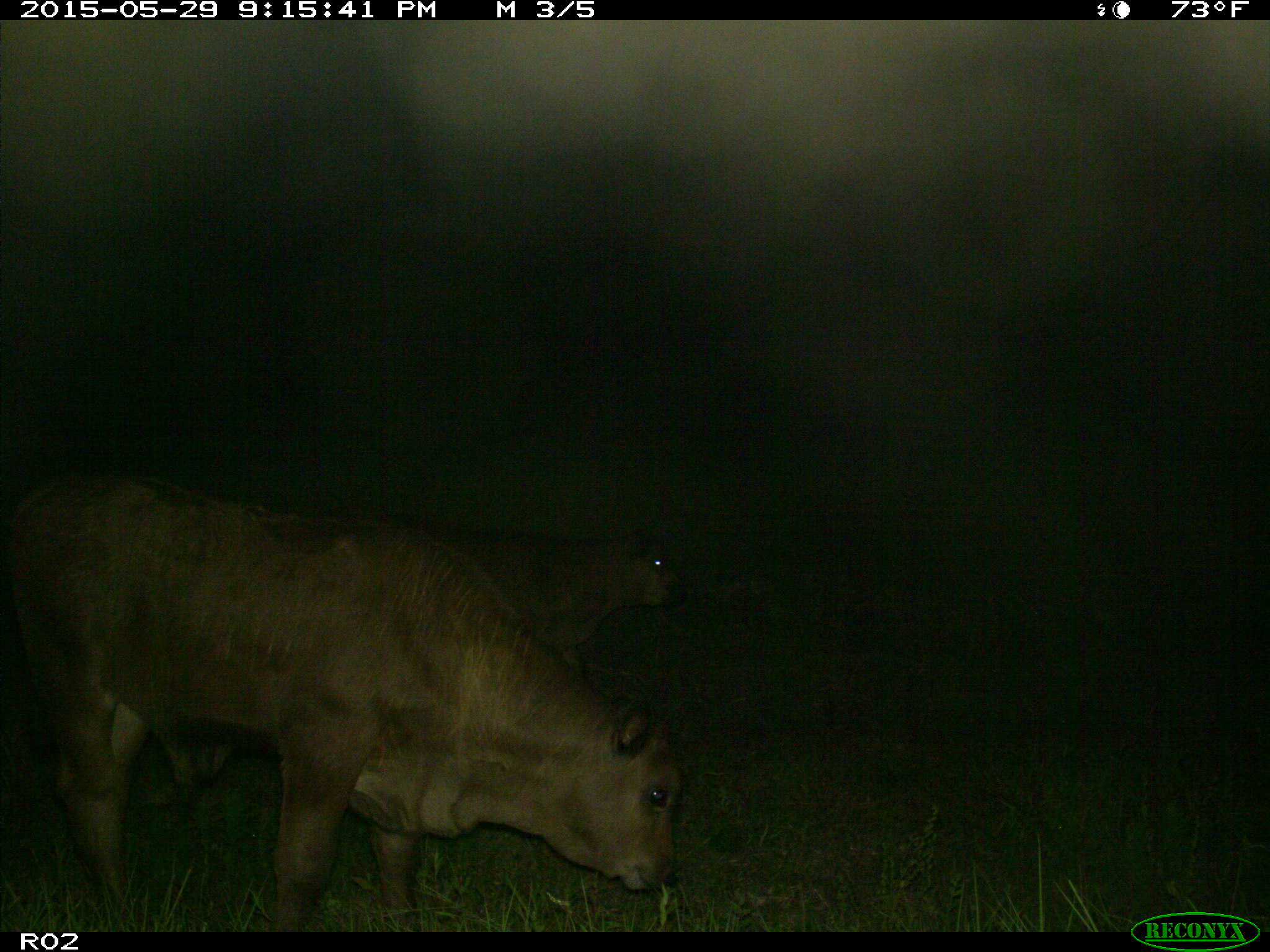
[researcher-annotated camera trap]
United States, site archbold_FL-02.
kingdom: Animalia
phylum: Chordata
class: Mammalia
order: Artiodactyla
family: Bovidae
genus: Bos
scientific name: Bos taurus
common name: domestic cow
Bos taurus (domestic cow).